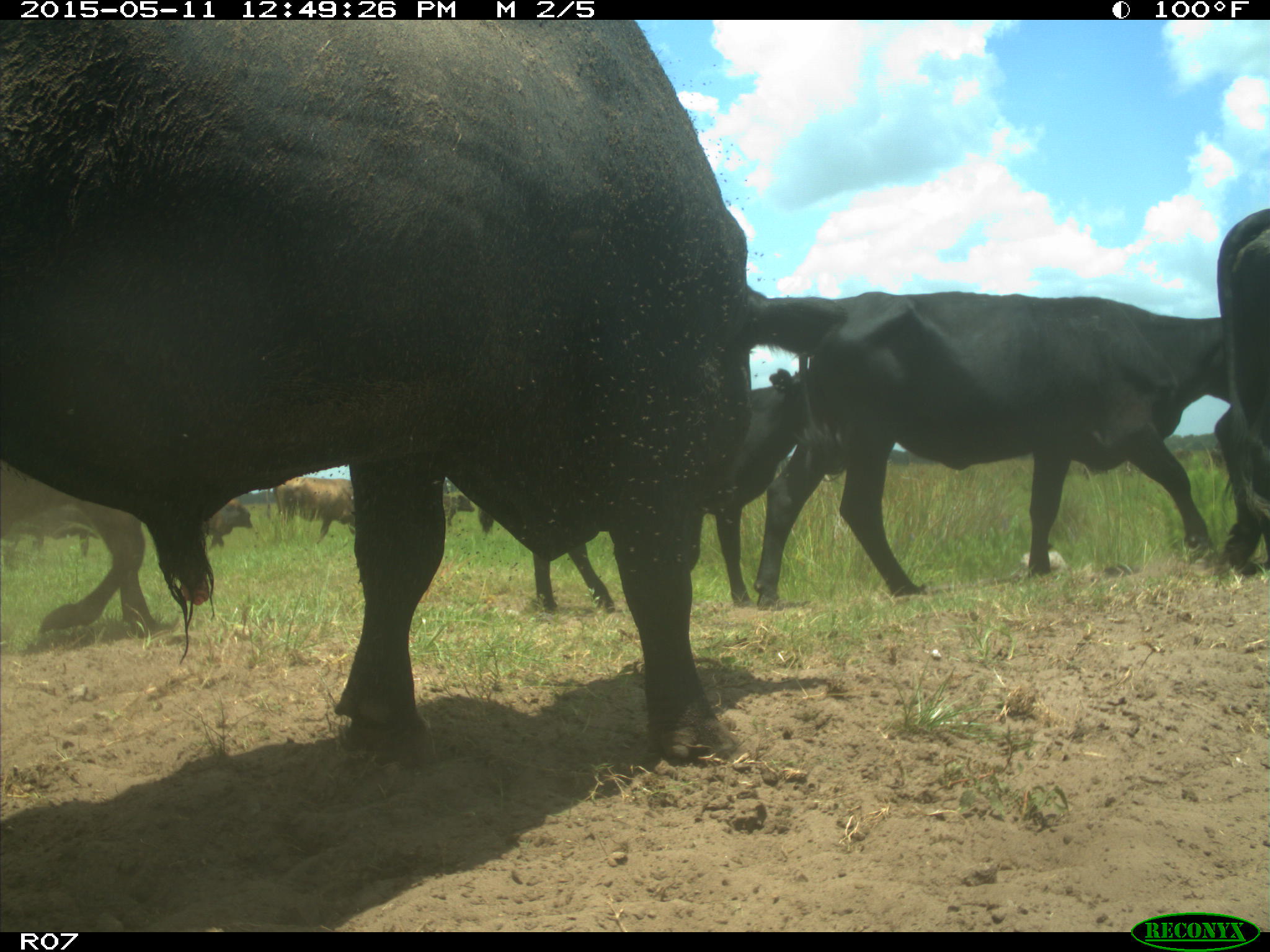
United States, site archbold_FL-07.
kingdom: Animalia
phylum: Chordata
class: Mammalia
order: Artiodactyla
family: Bovidae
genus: Bos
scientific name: Bos taurus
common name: domestic cow